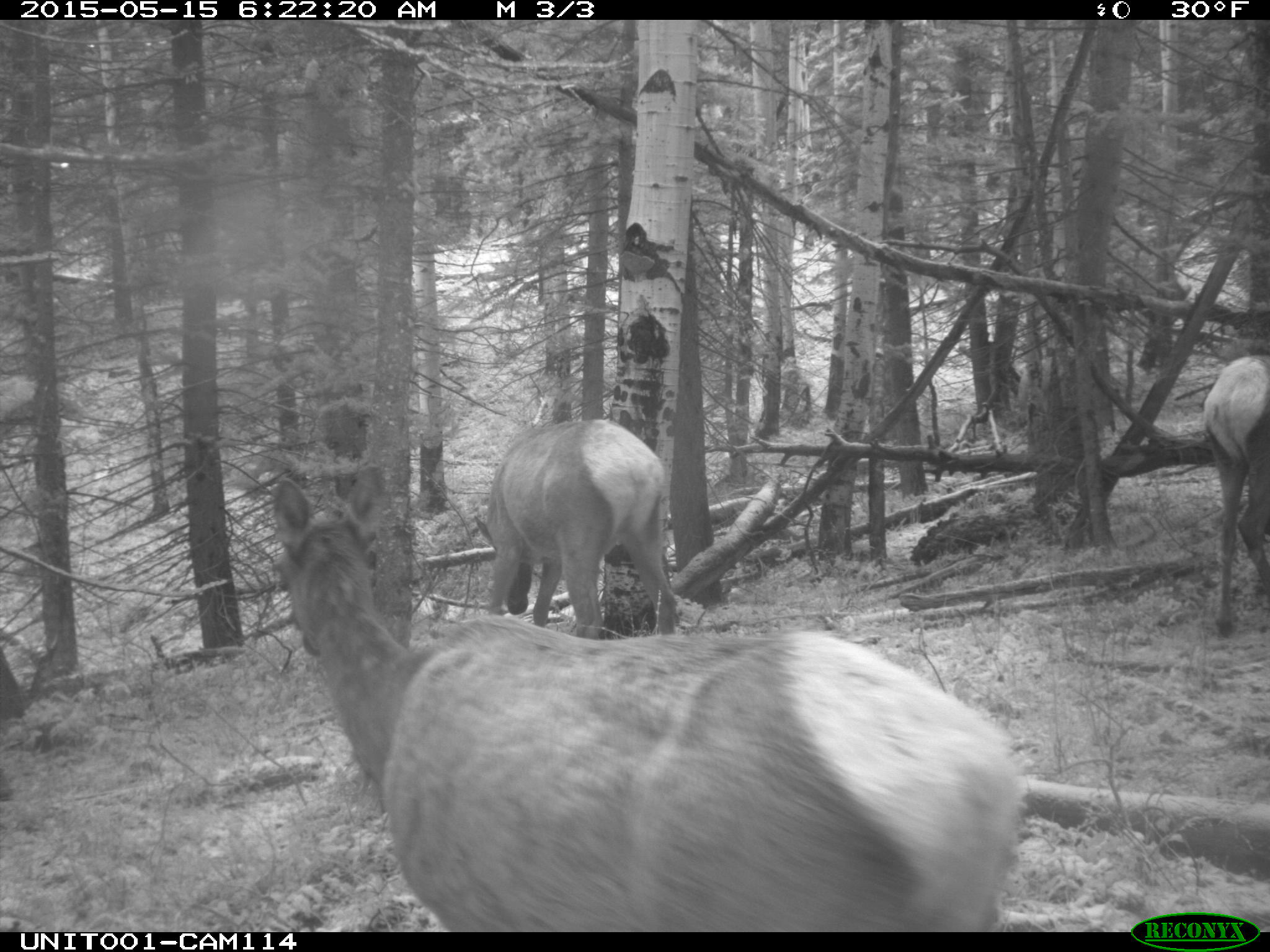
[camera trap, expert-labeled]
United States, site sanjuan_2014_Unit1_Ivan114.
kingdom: Animalia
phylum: Chordata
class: Mammalia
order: Artiodactyla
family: Cervidae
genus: Cervus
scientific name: Cervus elaphus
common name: red deer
Cervus elaphus (red deer).